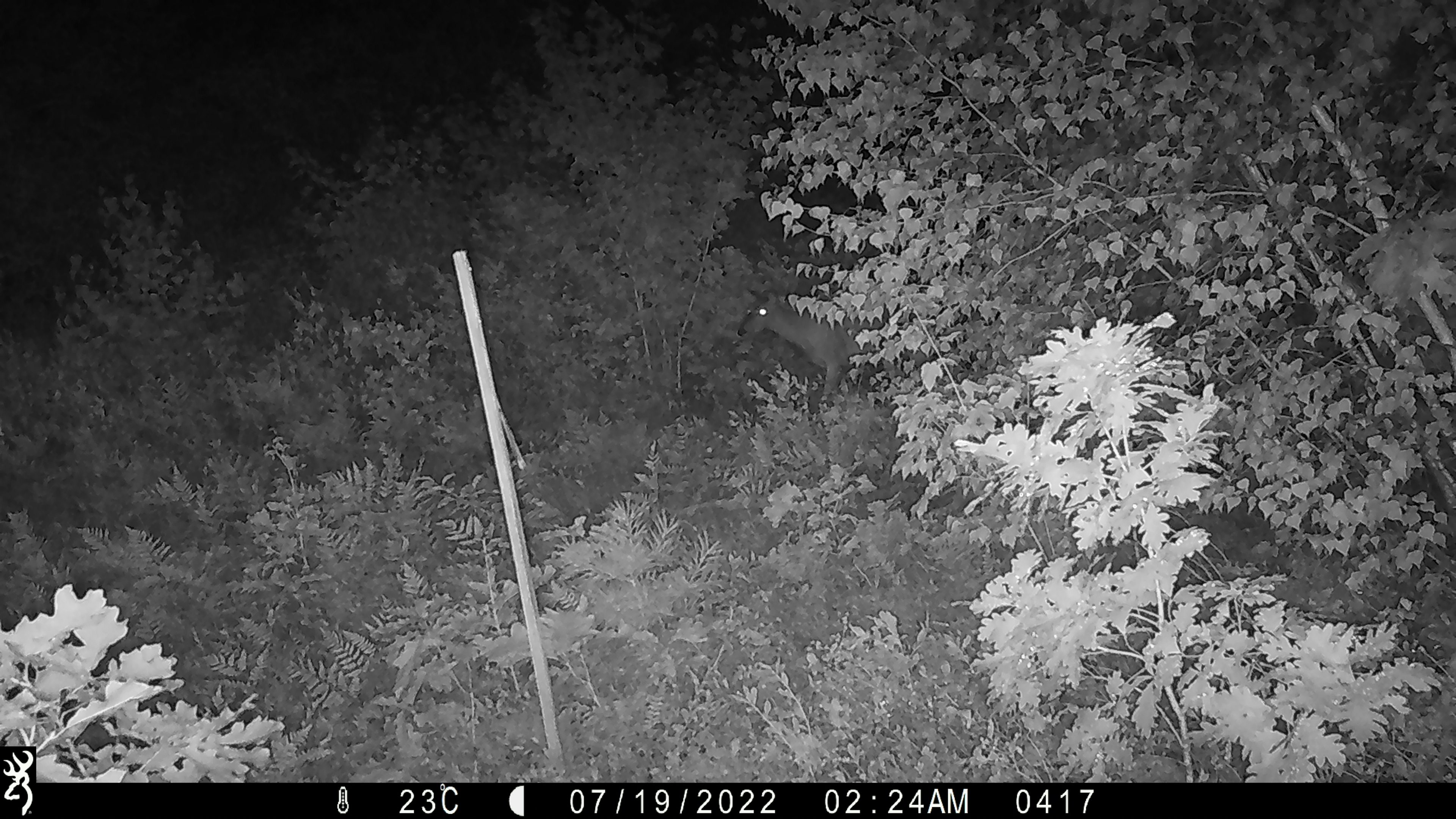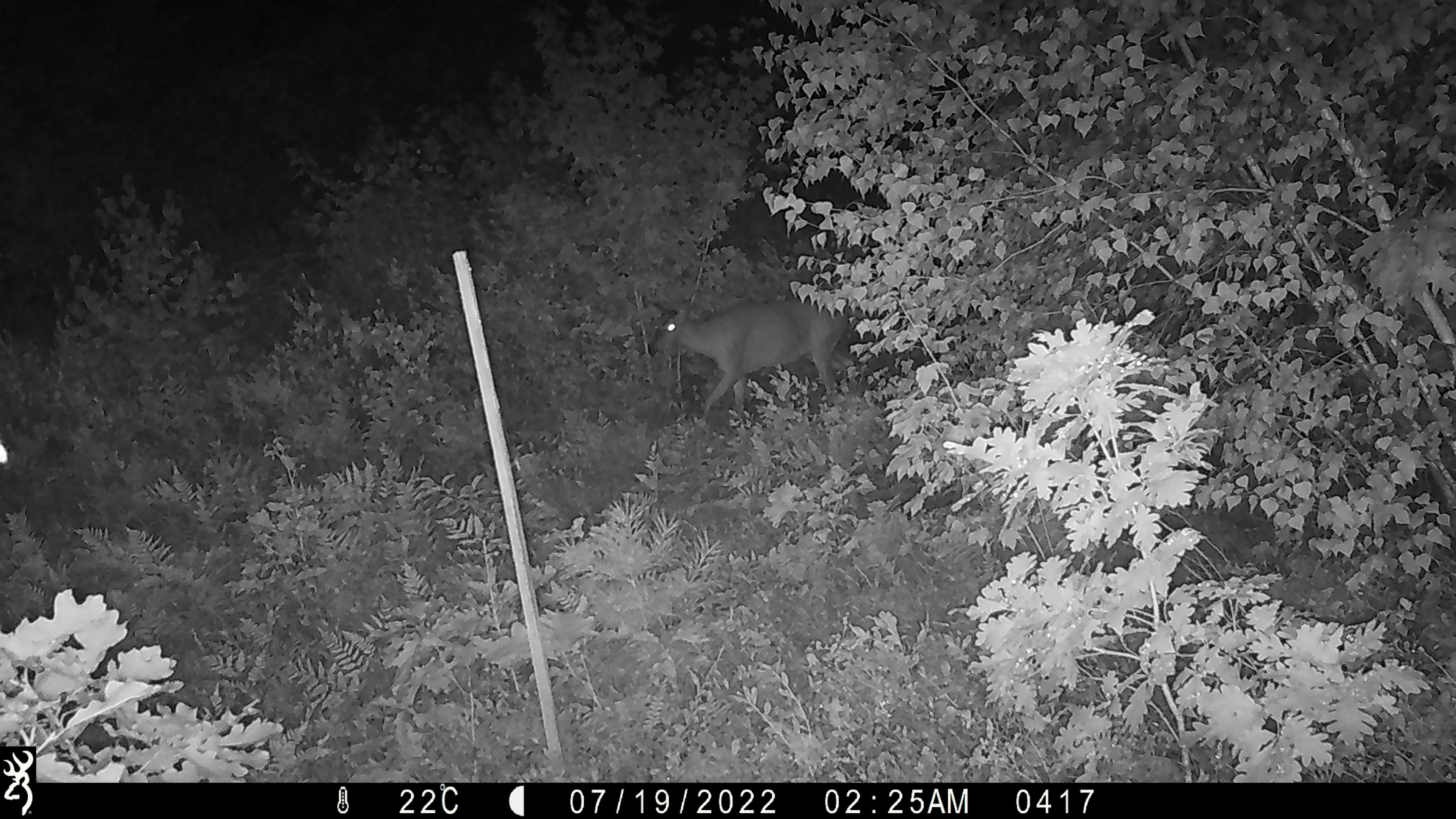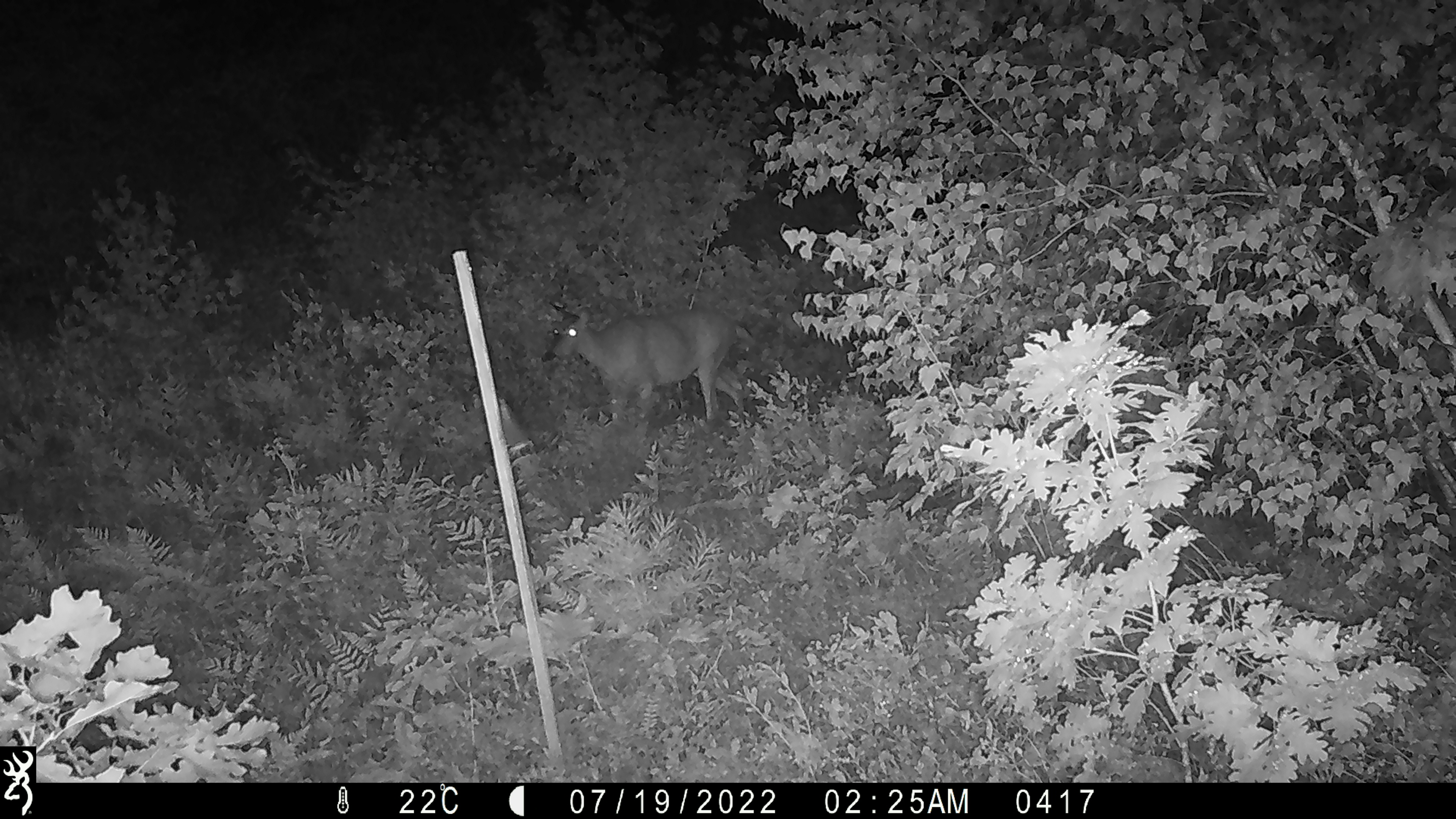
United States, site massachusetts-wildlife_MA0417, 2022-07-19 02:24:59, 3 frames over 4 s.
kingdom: Animalia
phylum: Chordata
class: Mammalia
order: Artiodactyla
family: Cervidae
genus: Odocoileus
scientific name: Odocoileus virginianus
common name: white-tailed deer